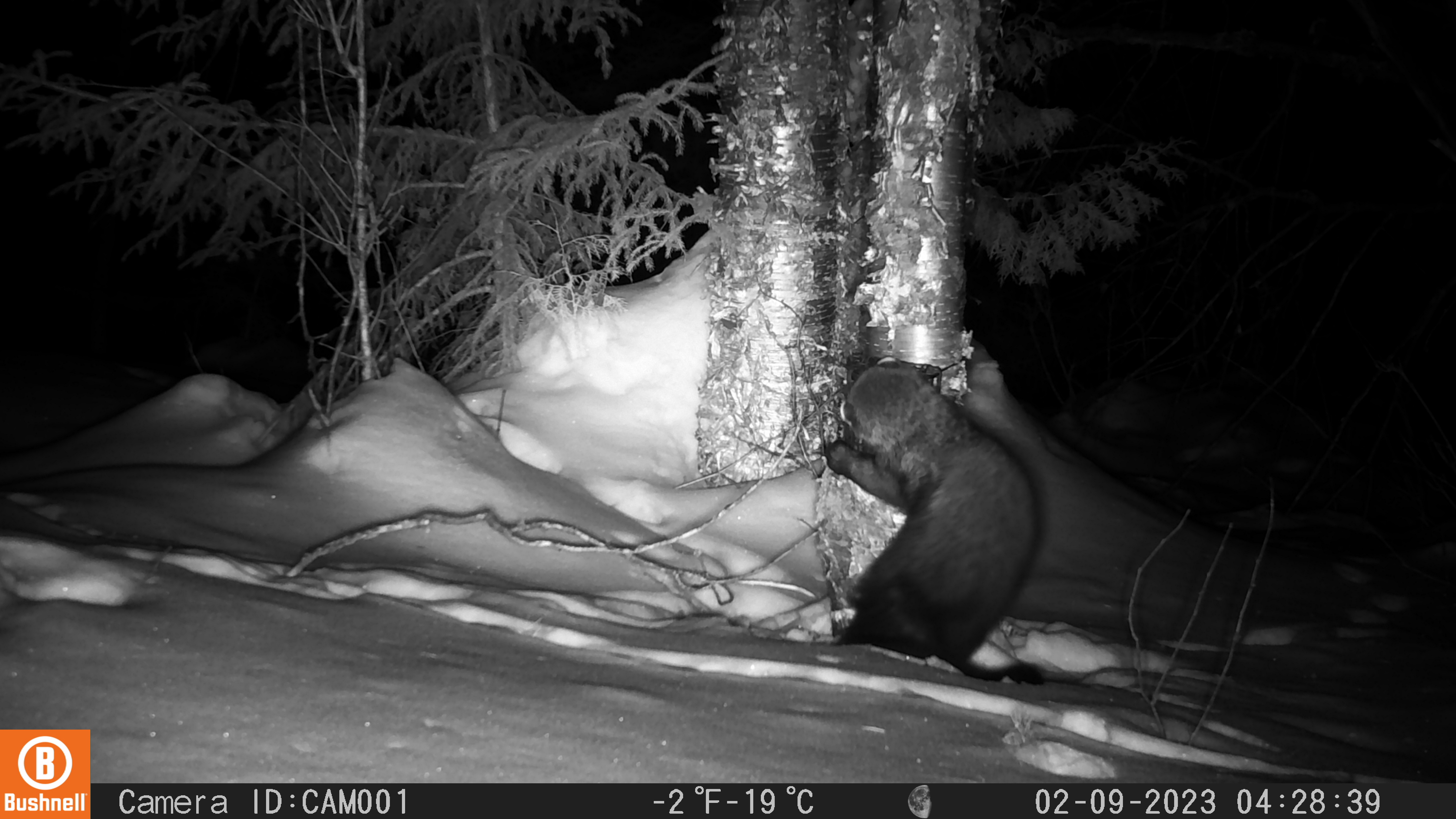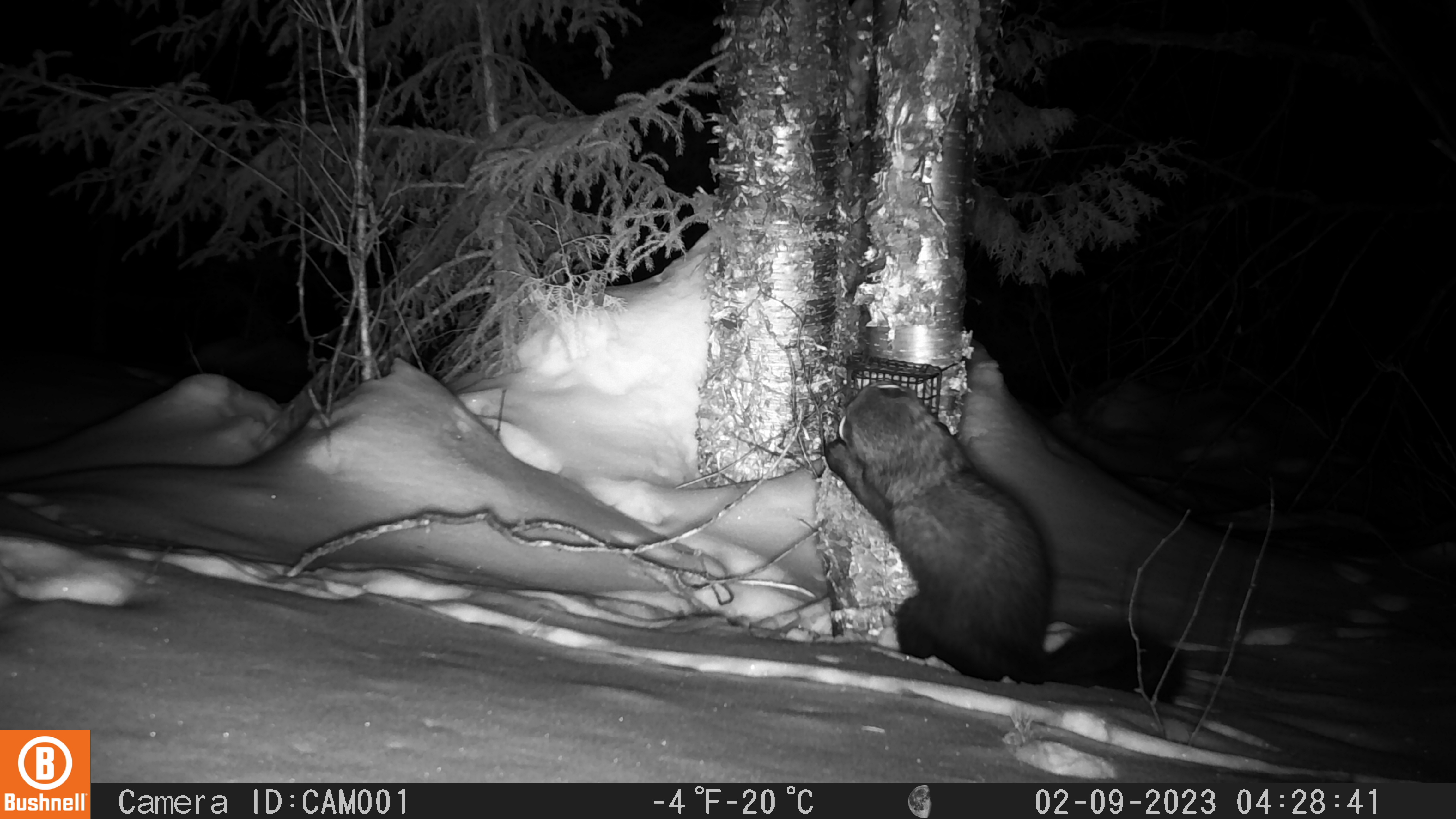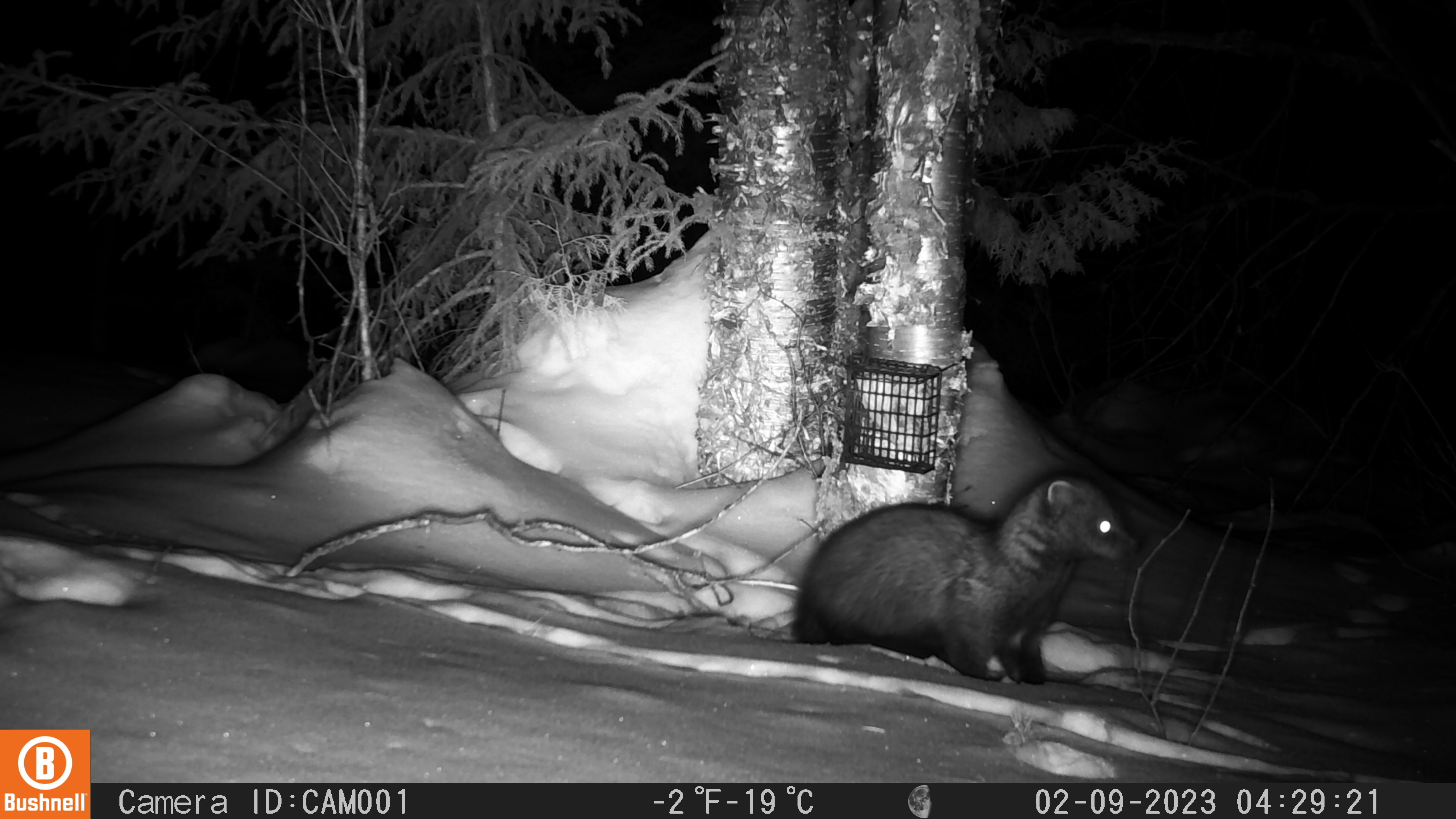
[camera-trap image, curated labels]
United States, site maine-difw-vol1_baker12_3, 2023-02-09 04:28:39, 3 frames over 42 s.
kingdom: Animalia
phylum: Chordata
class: Mammalia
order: Carnivora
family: Mustelidae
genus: Pekania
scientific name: Pekania pennanti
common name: fisher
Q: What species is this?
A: Fisher (Pekania pennanti).